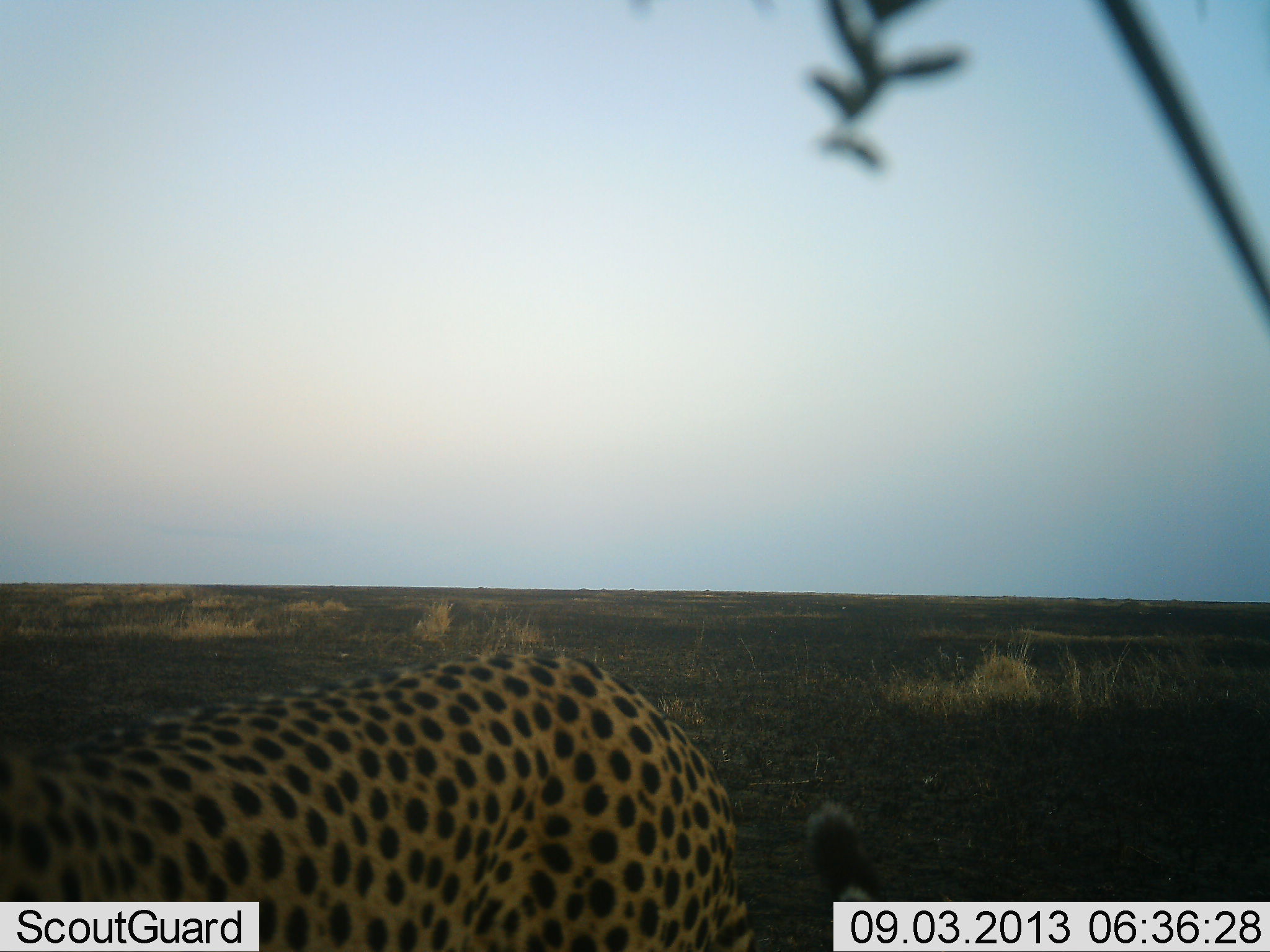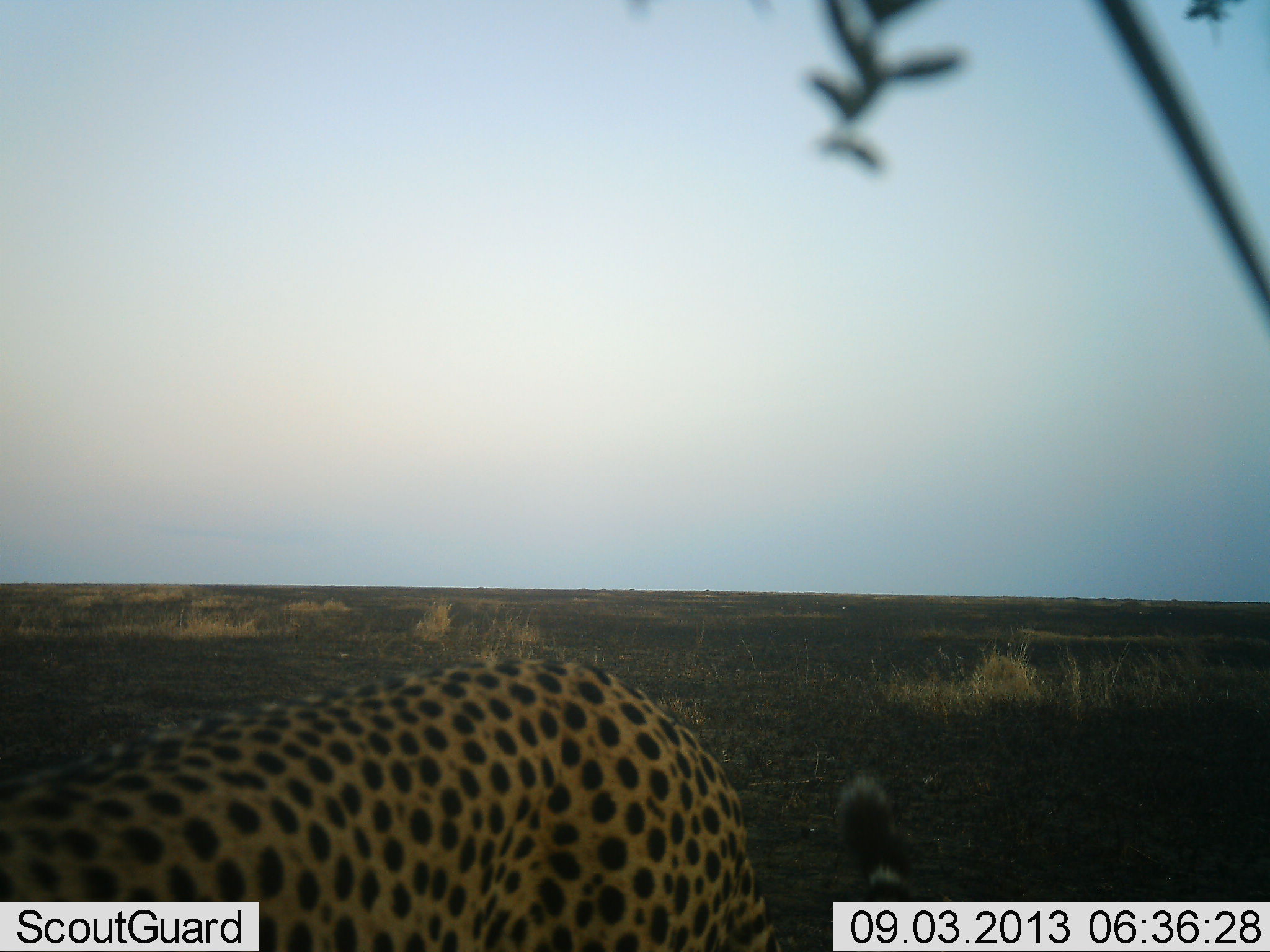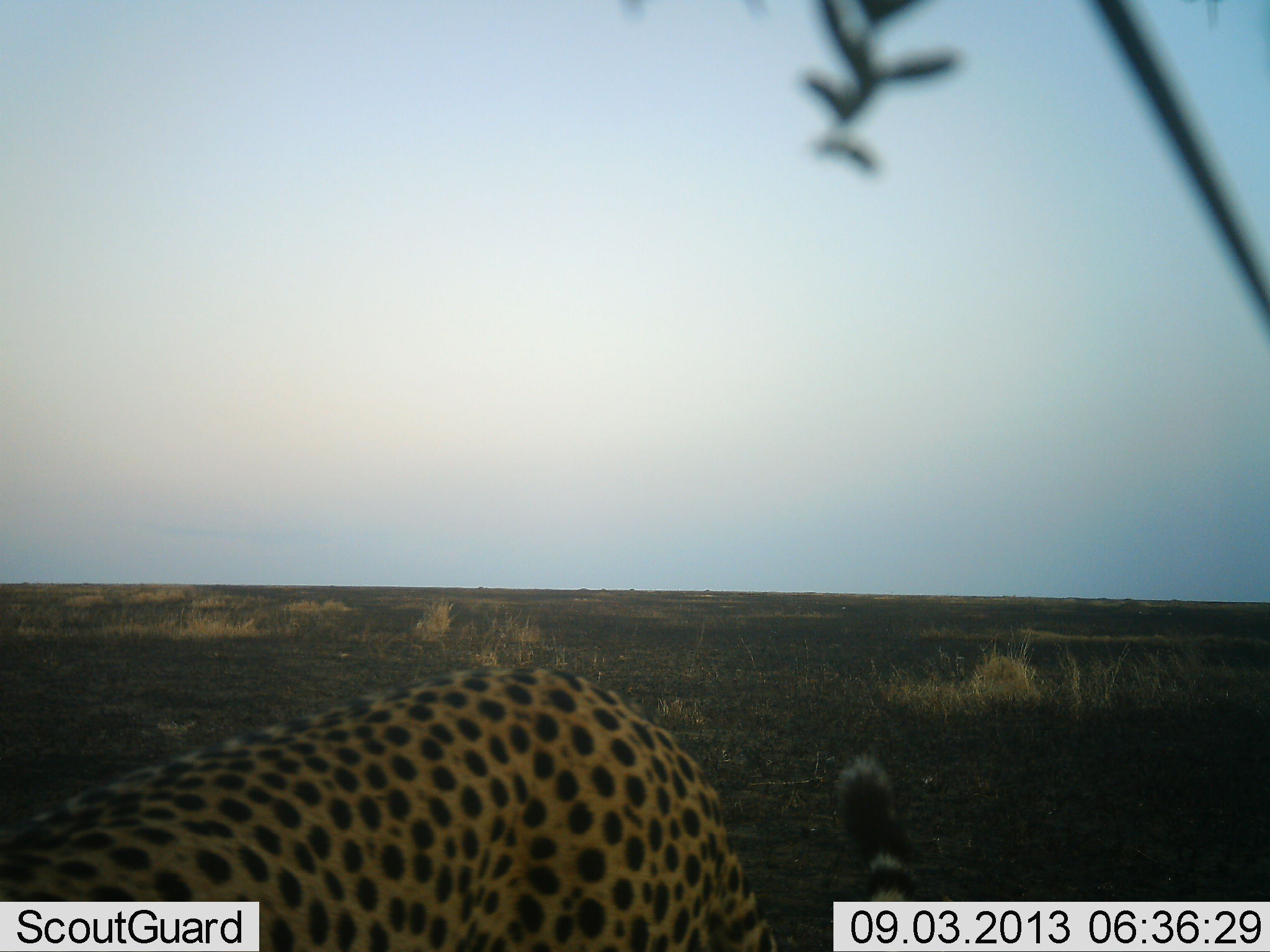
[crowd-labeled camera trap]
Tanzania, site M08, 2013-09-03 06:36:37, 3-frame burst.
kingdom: Animalia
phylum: Chordata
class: Mammalia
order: Carnivora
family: Felidae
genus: Acinonyx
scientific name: Acinonyx jubatus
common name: cheetah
Cheetah (Acinonyx jubatus), count 1. Behavior (volunteer vote fractions): standing 84%, resting 0%, moving 13%, interacting 0%. Young present (vote fraction): 0%. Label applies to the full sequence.